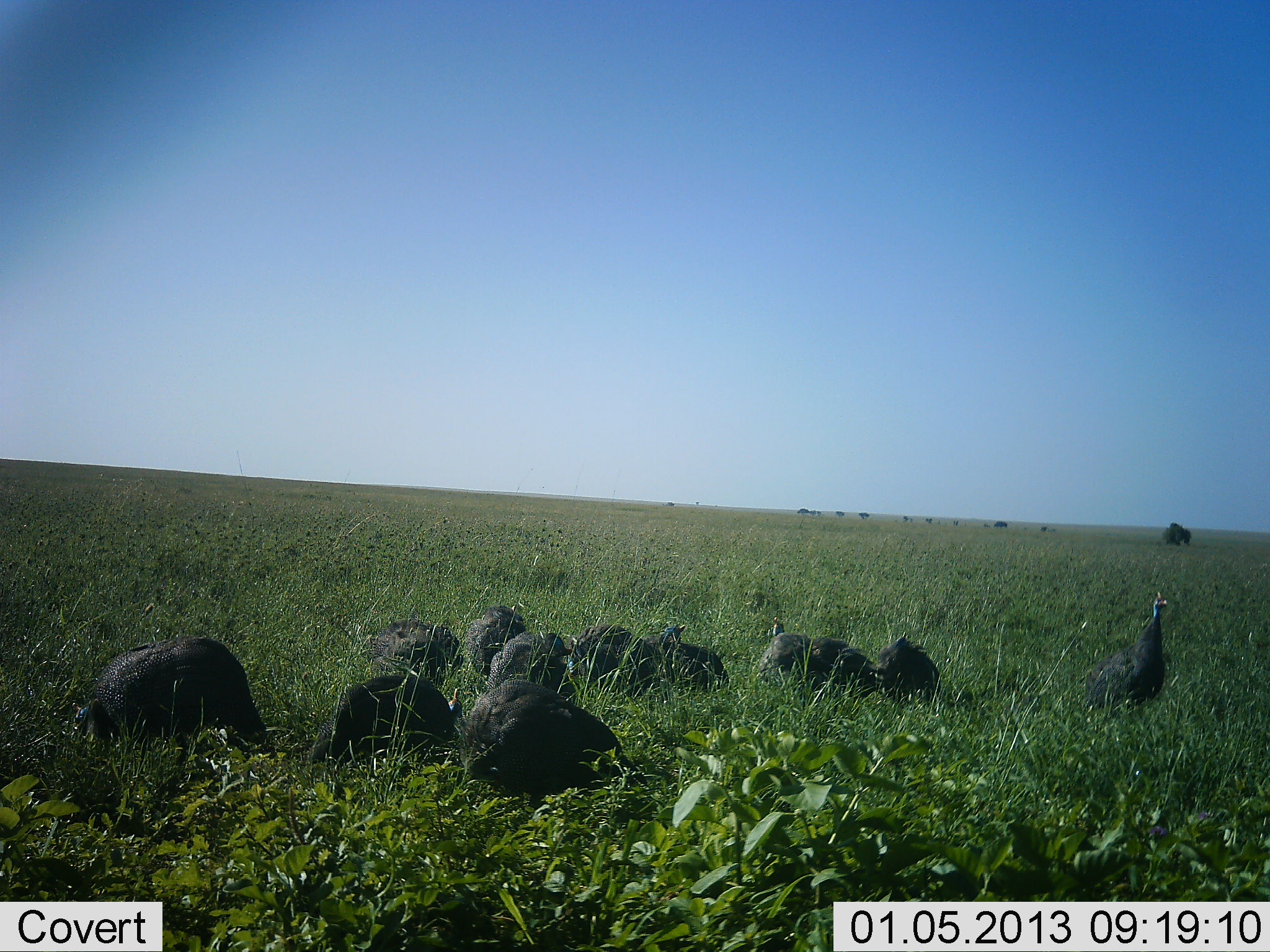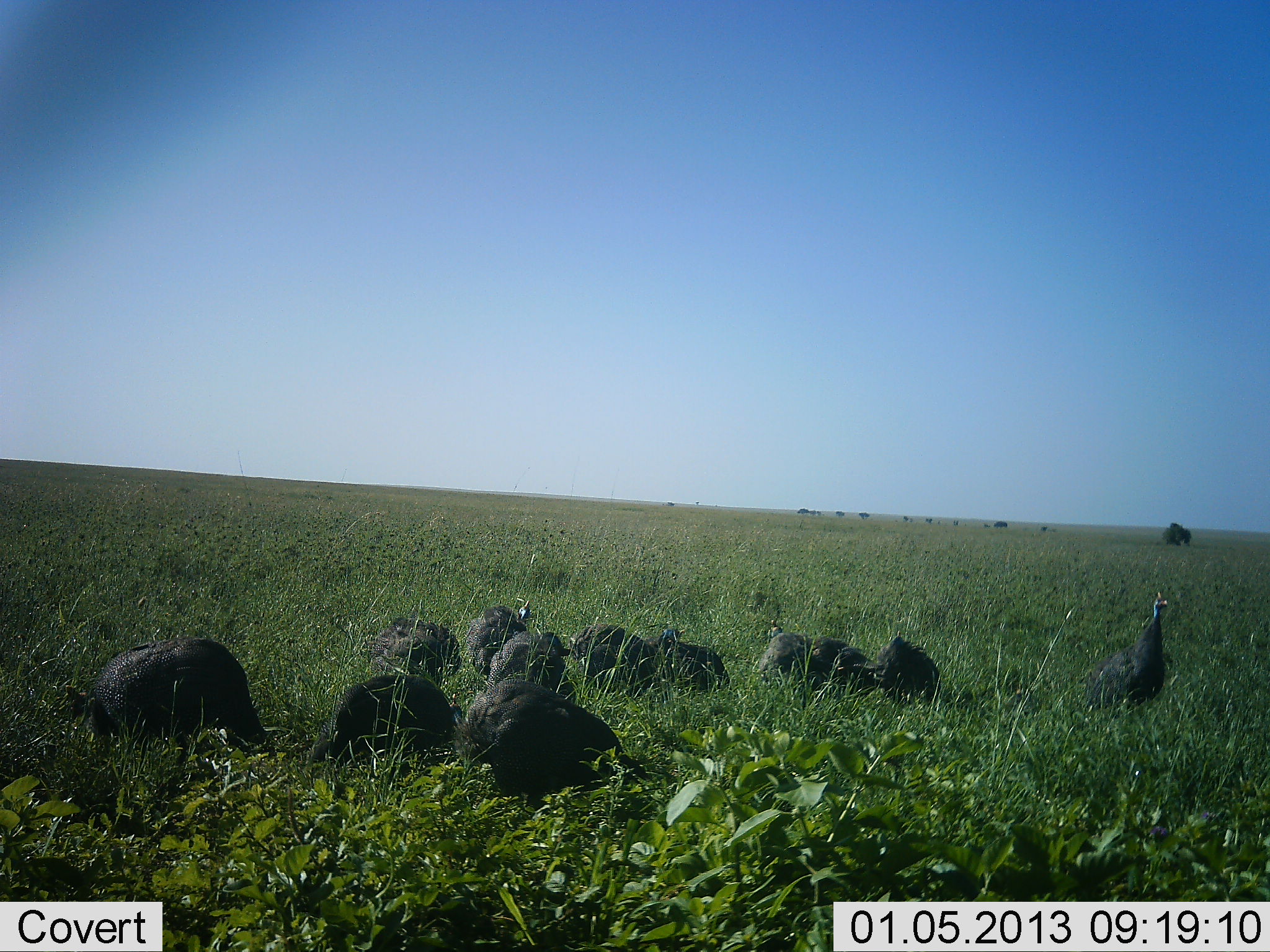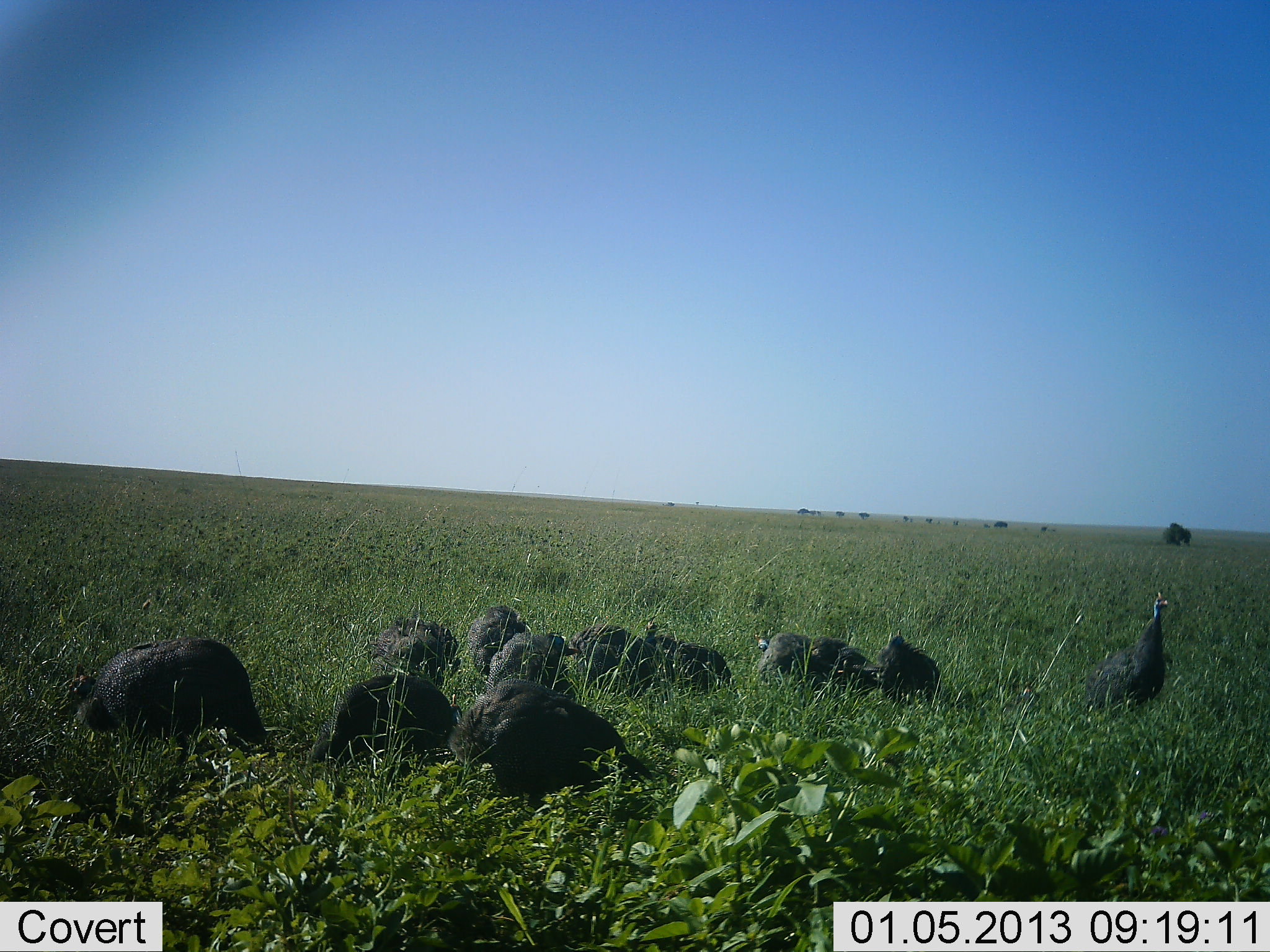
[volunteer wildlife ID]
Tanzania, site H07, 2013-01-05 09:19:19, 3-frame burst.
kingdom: Animalia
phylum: Chordata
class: Aves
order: Galliformes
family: Numididae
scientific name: Numididae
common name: guinea fowl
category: guineafowl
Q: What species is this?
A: Guineafowl (guinea fowl) (Numididae).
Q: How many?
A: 11-50.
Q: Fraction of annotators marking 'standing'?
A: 59%.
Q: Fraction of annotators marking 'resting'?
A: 24%.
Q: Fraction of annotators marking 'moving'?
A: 3%.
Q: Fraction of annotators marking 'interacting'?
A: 0%.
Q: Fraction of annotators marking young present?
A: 0%.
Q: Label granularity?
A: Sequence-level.